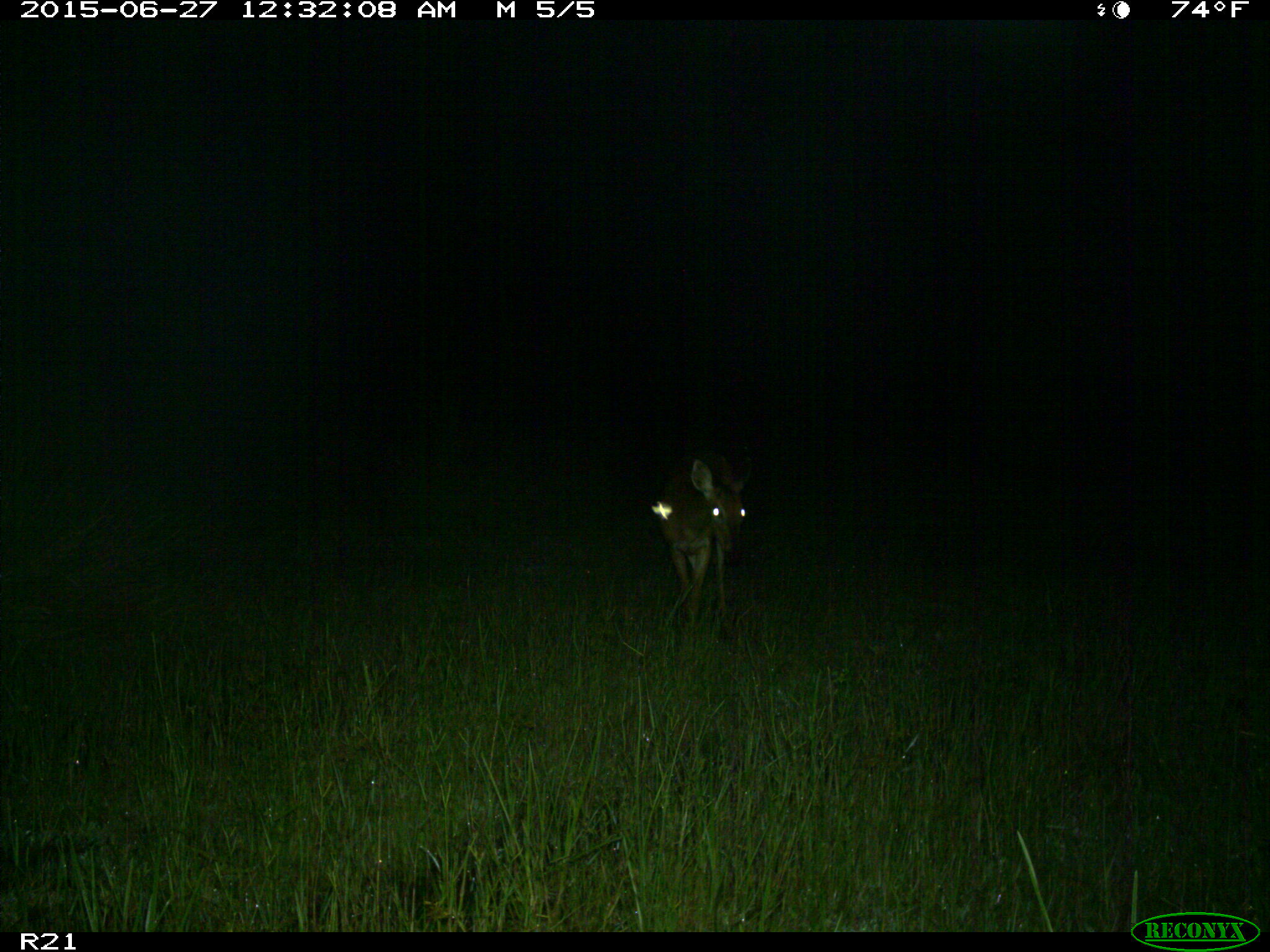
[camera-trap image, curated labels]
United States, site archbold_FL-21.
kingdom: Animalia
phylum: Chordata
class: Mammalia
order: Artiodactyla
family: Cervidae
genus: Odocoileus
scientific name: Odocoileus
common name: deer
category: unidentified deer